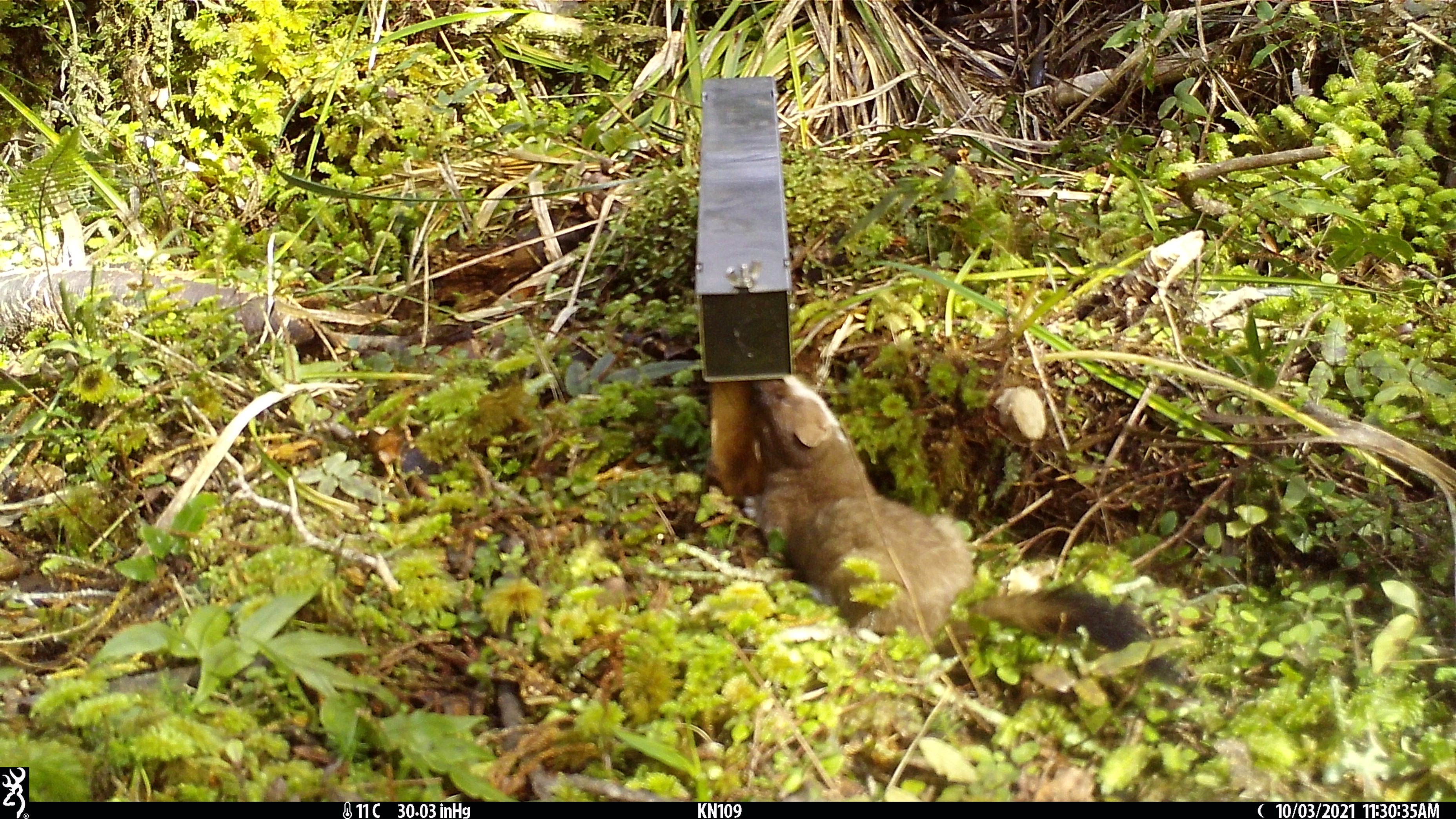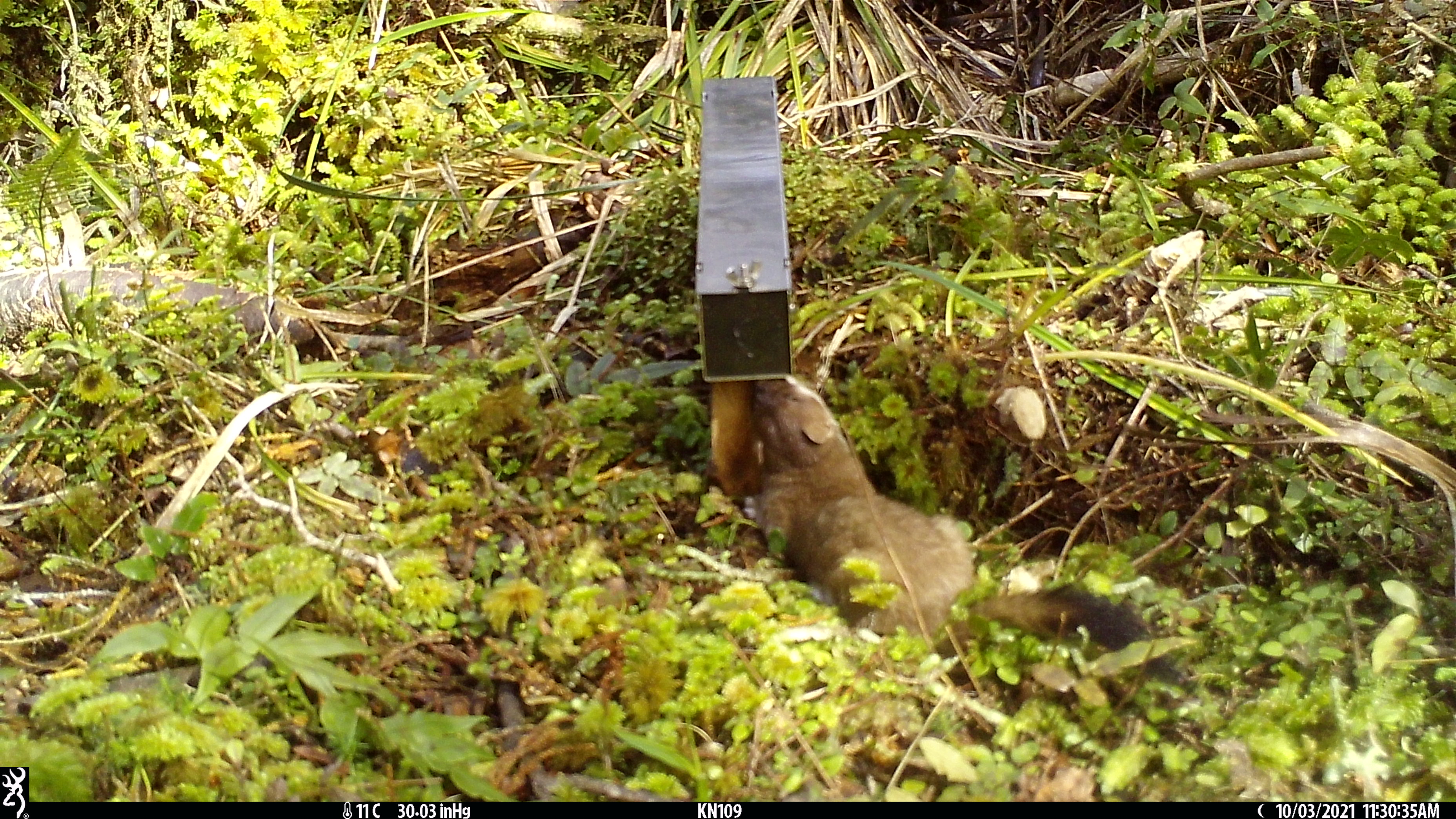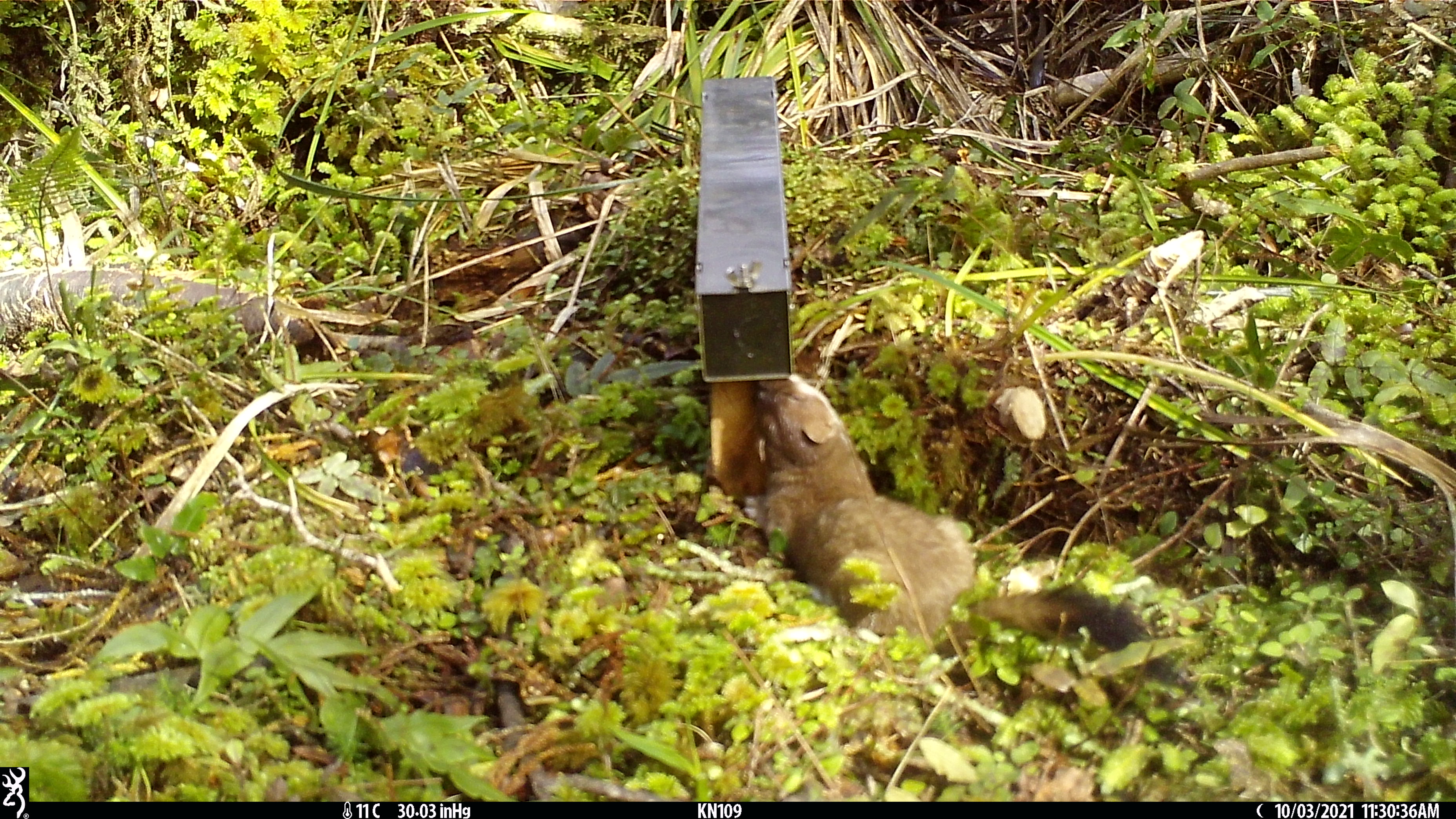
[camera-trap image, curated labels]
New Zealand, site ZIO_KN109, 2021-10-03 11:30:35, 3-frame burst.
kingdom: Animalia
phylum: Chordata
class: Mammalia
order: Carnivora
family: Mustelidae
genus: Mustela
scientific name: Mustela erminea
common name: stoat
Stoat (Mustela erminea).